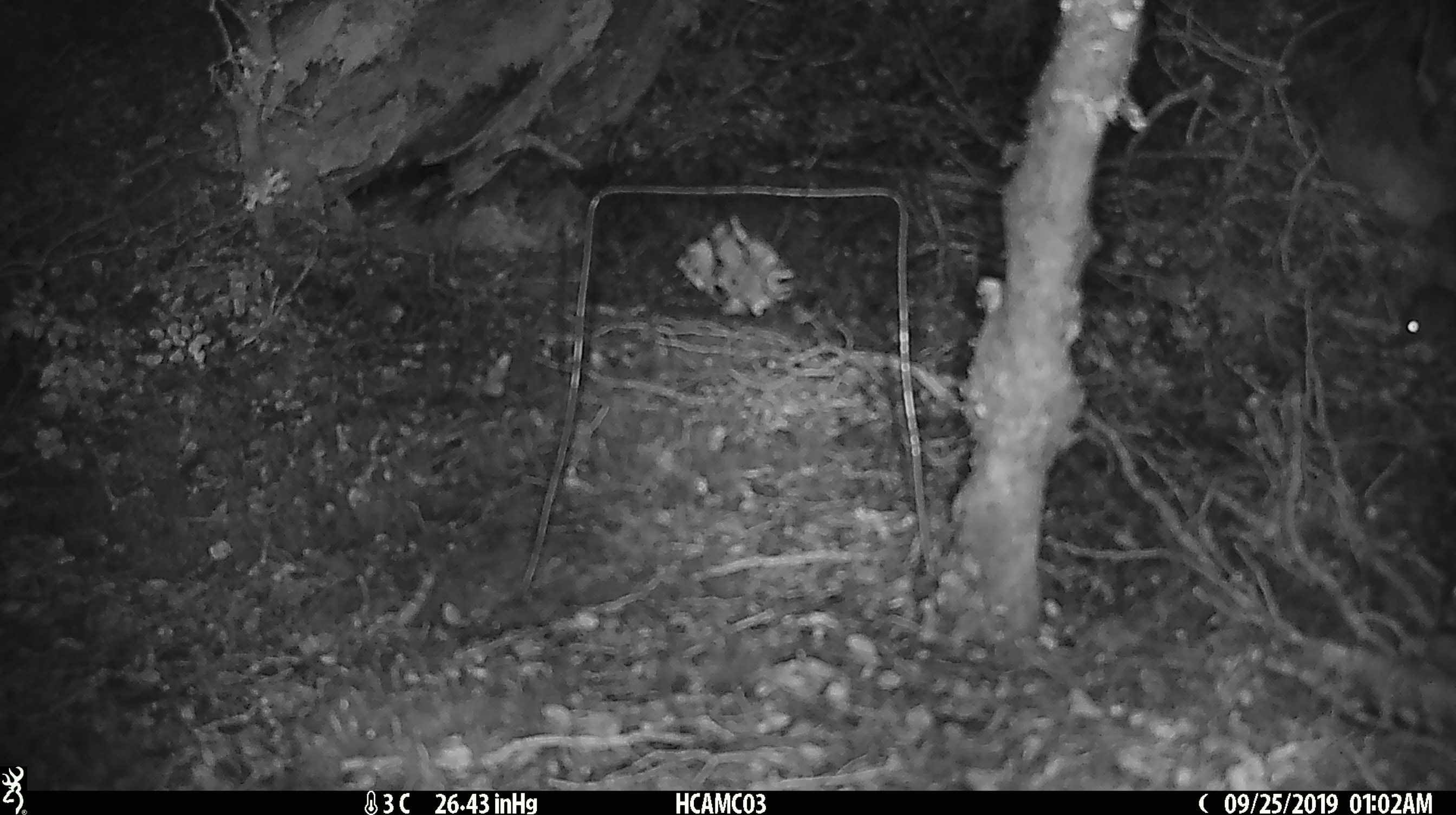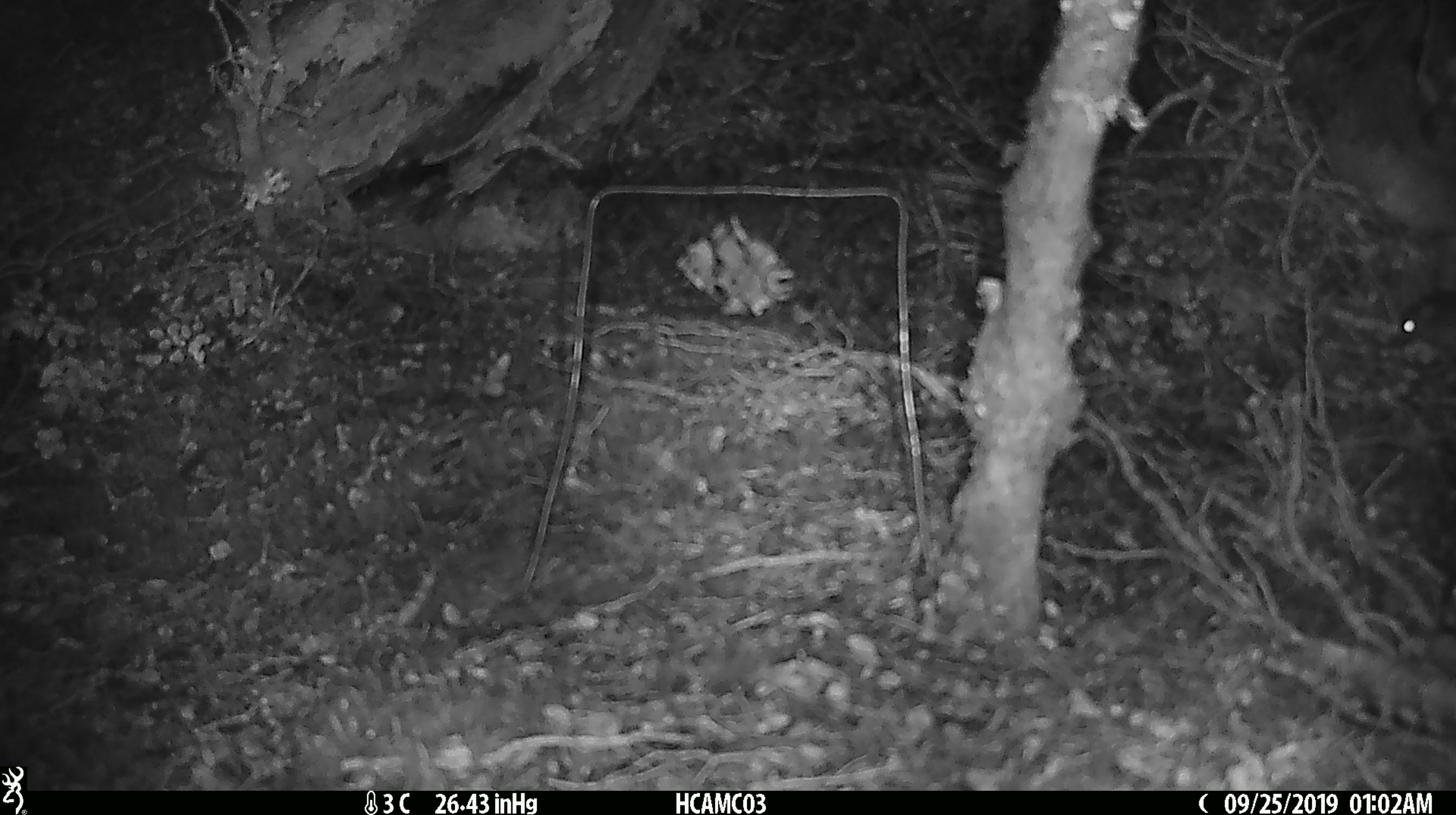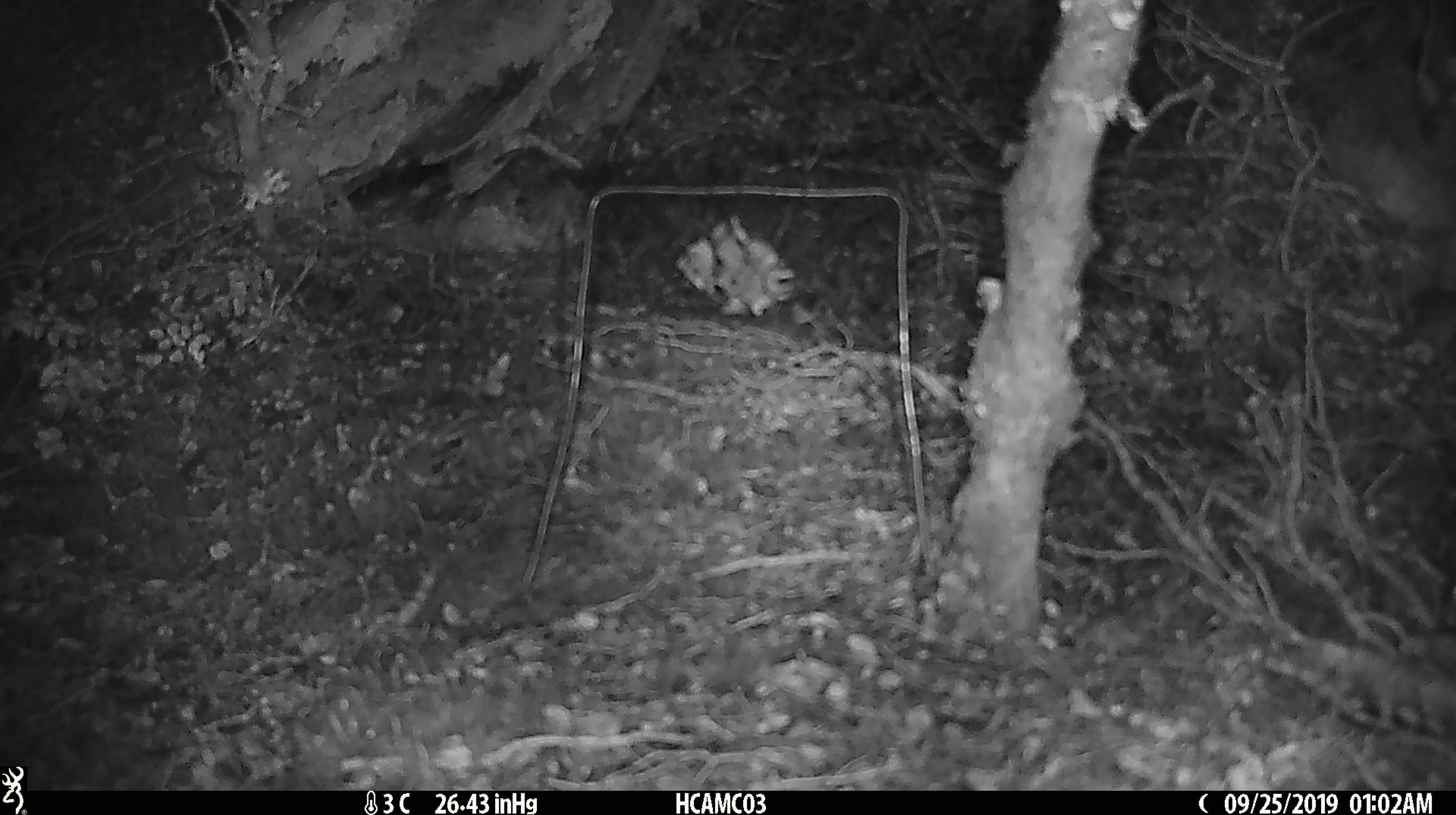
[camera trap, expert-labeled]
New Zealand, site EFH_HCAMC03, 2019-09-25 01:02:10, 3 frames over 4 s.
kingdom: Animalia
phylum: Chordata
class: Mammalia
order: Rodentia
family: Muridae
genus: Mus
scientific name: Mus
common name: mouse